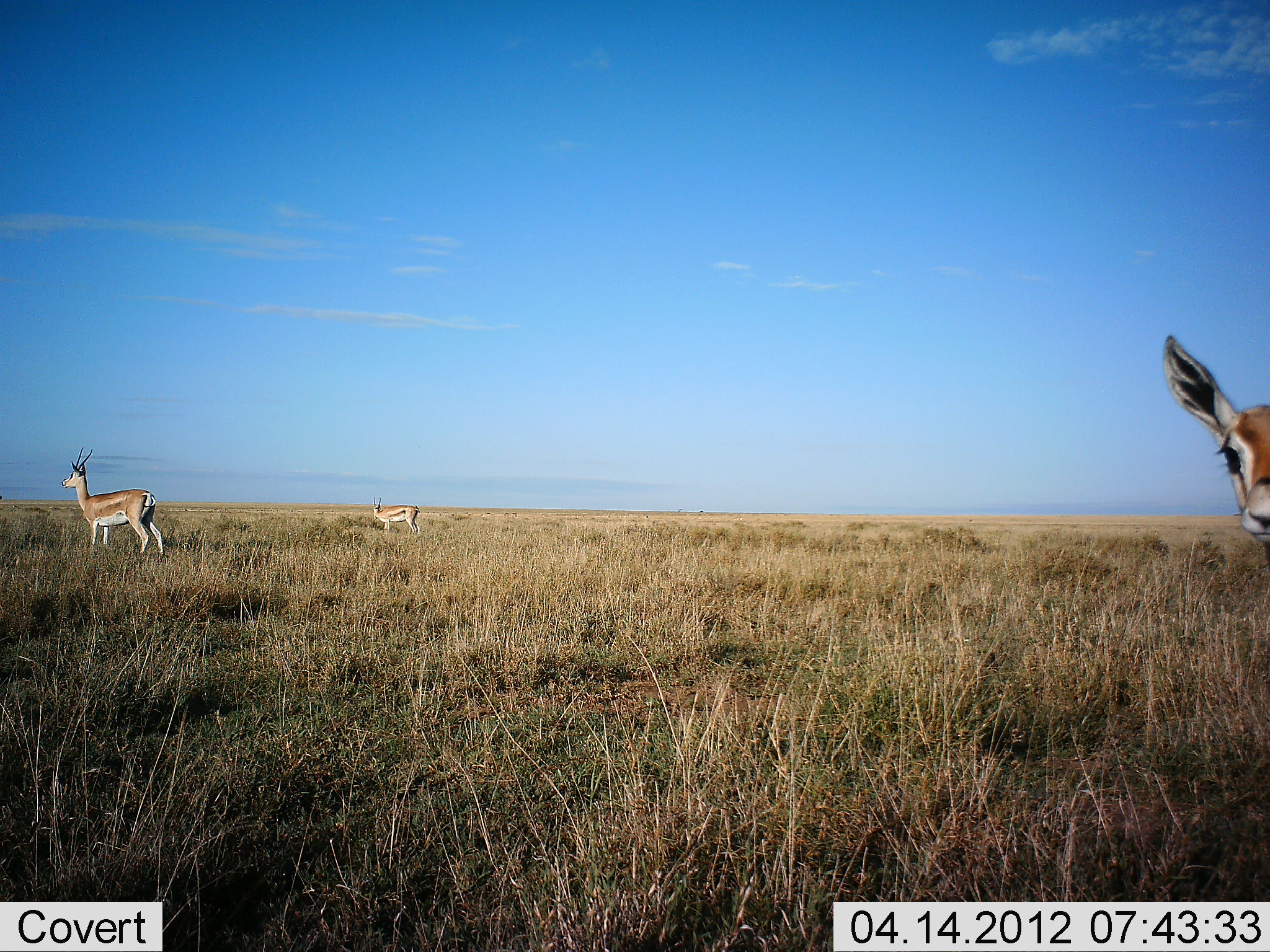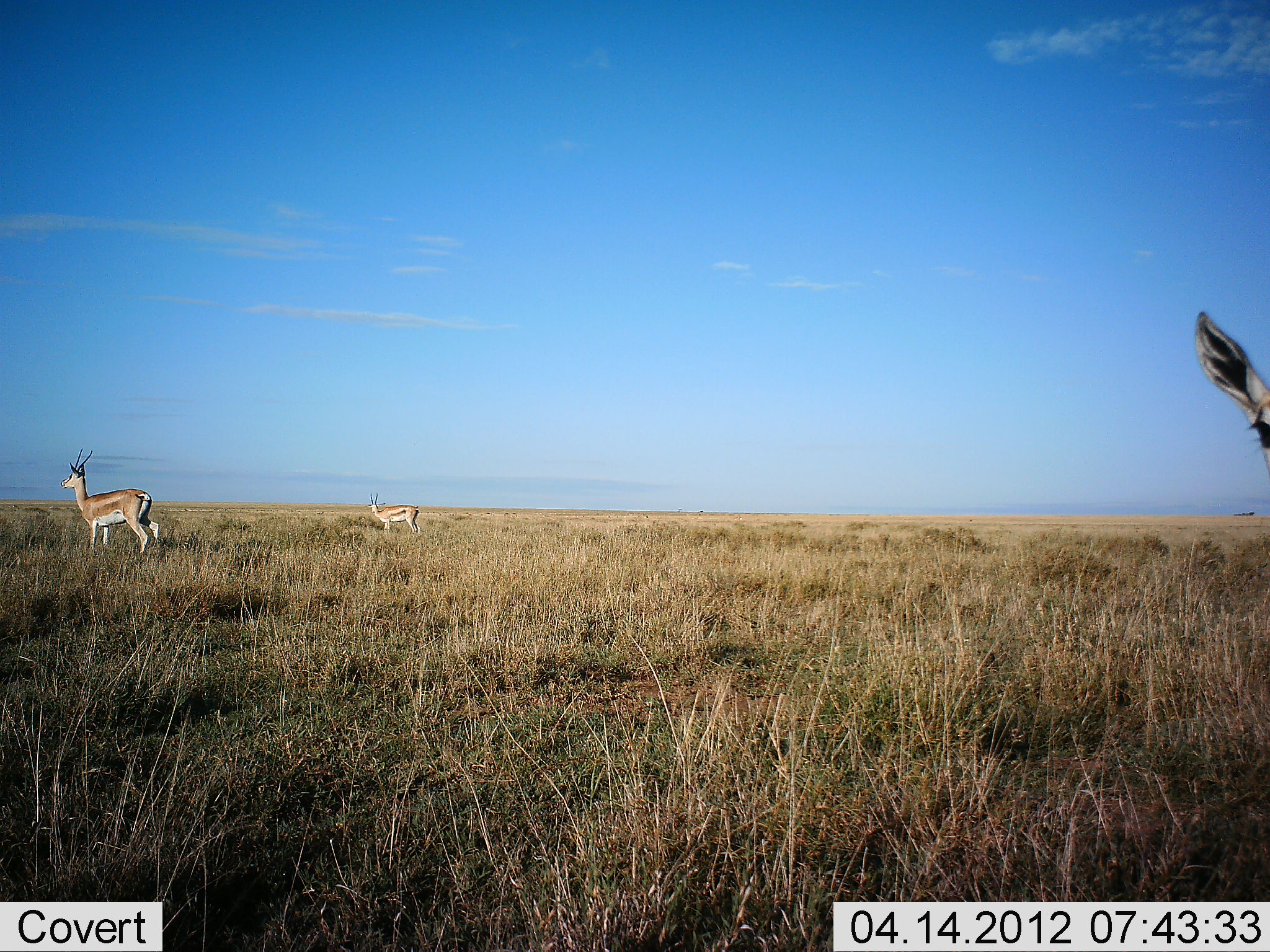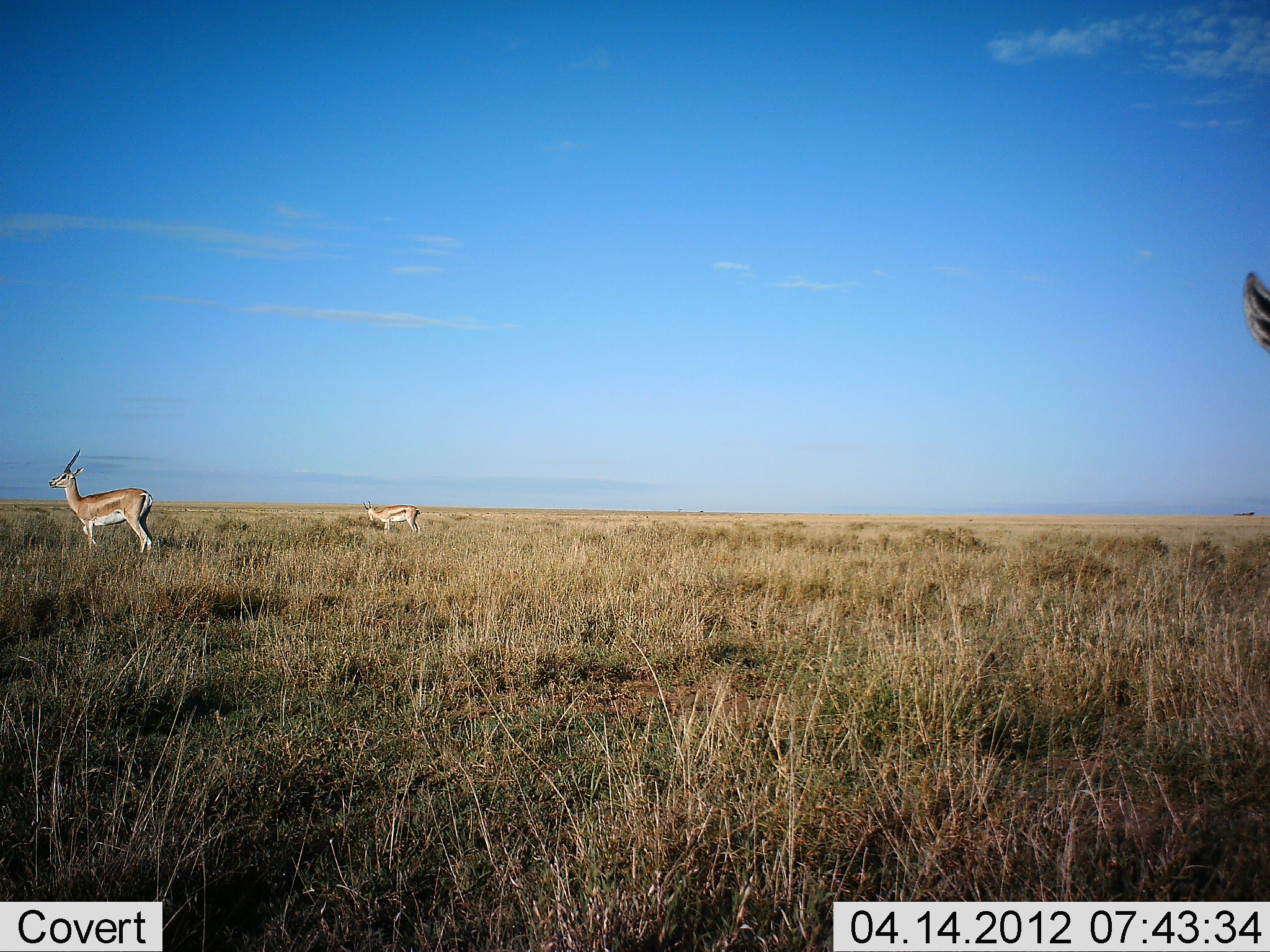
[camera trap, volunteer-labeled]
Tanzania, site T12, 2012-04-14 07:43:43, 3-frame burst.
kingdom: Animalia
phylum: Chordata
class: Mammalia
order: Artiodactyla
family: Bovidae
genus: Nanger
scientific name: Nanger granti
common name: grant's gazelle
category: gazellegrants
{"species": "gazellegrants (grant's gazelle) (Nanger granti)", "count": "3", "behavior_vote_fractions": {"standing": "88%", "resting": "0%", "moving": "18%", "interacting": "6%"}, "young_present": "0%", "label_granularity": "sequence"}